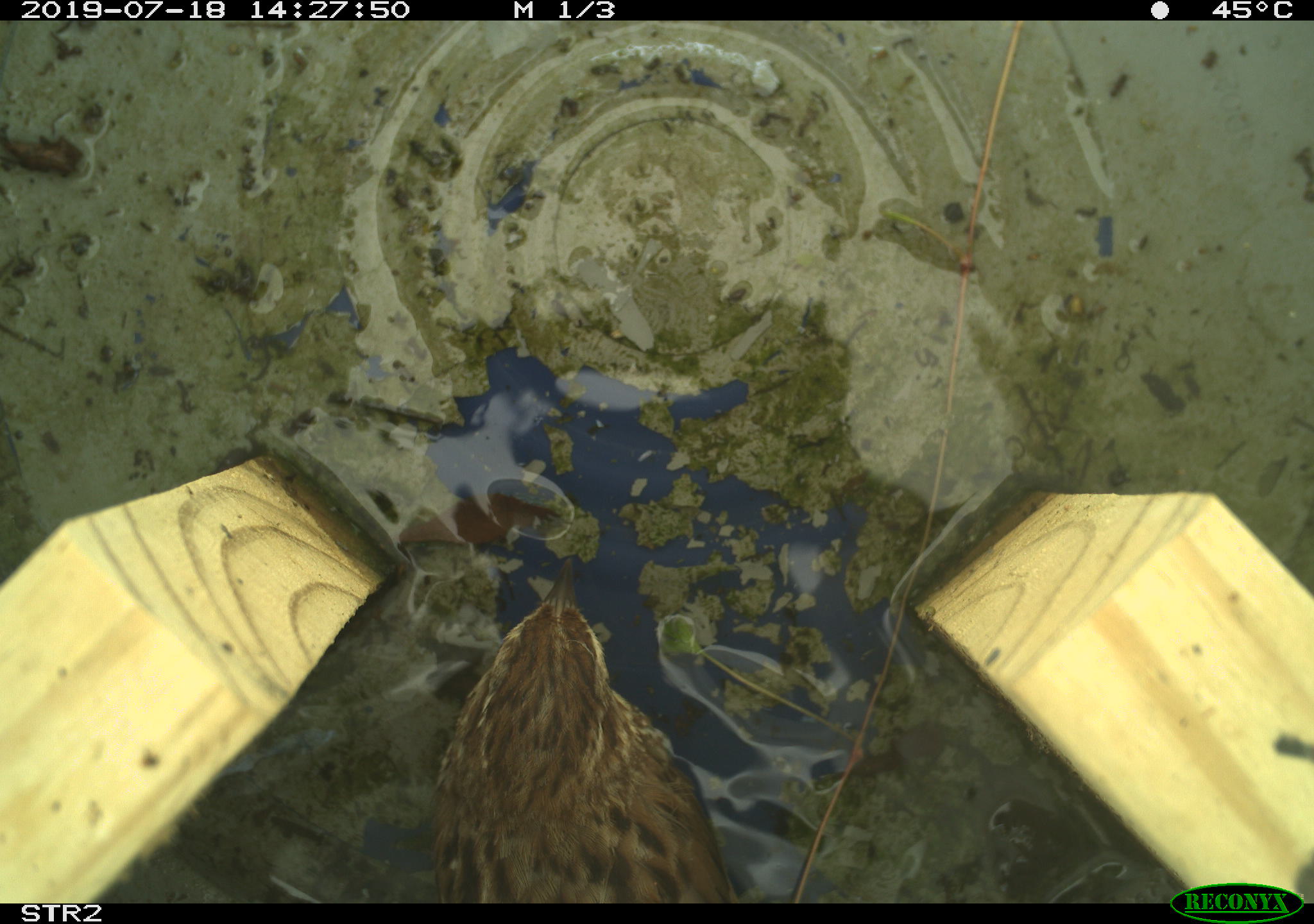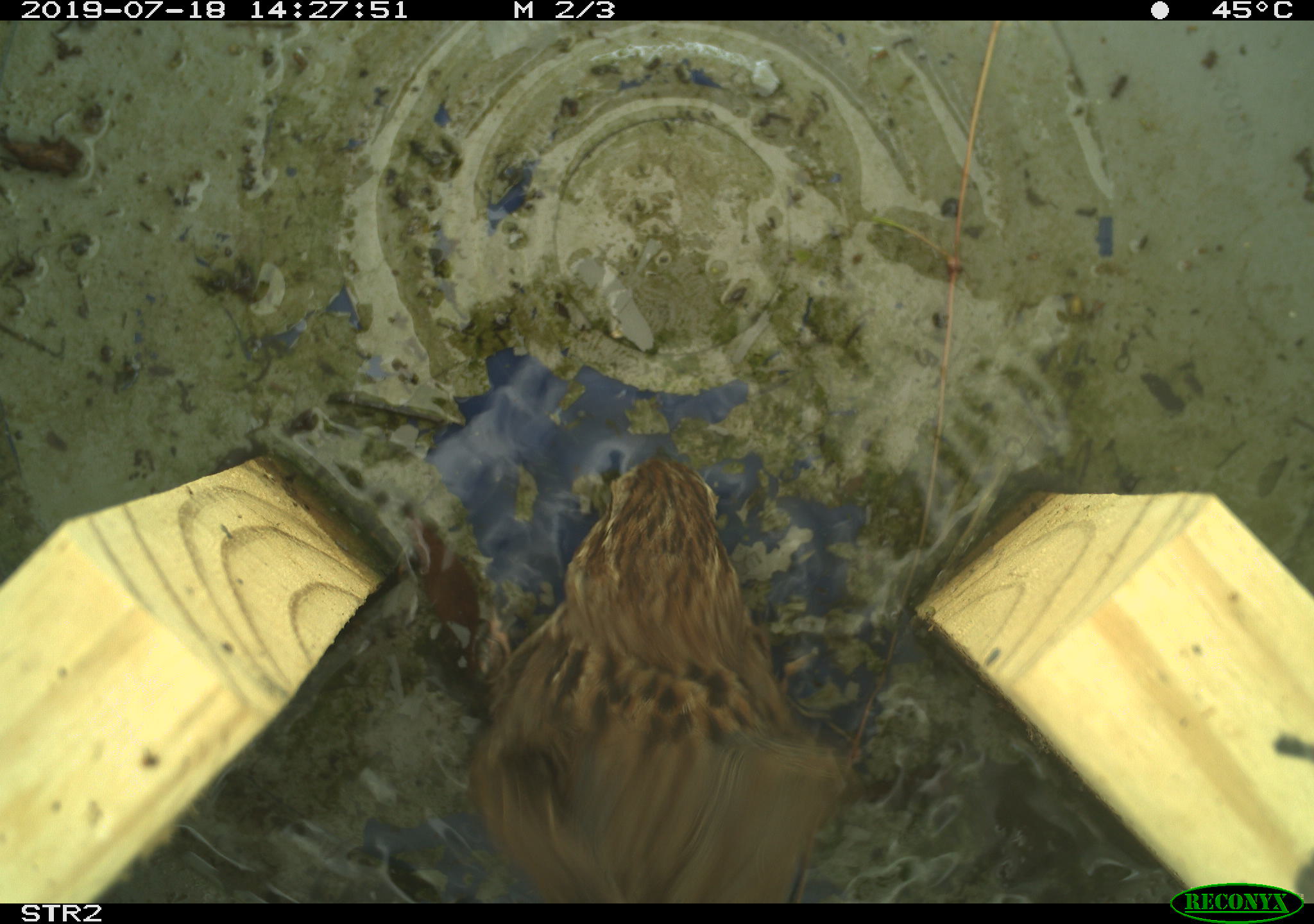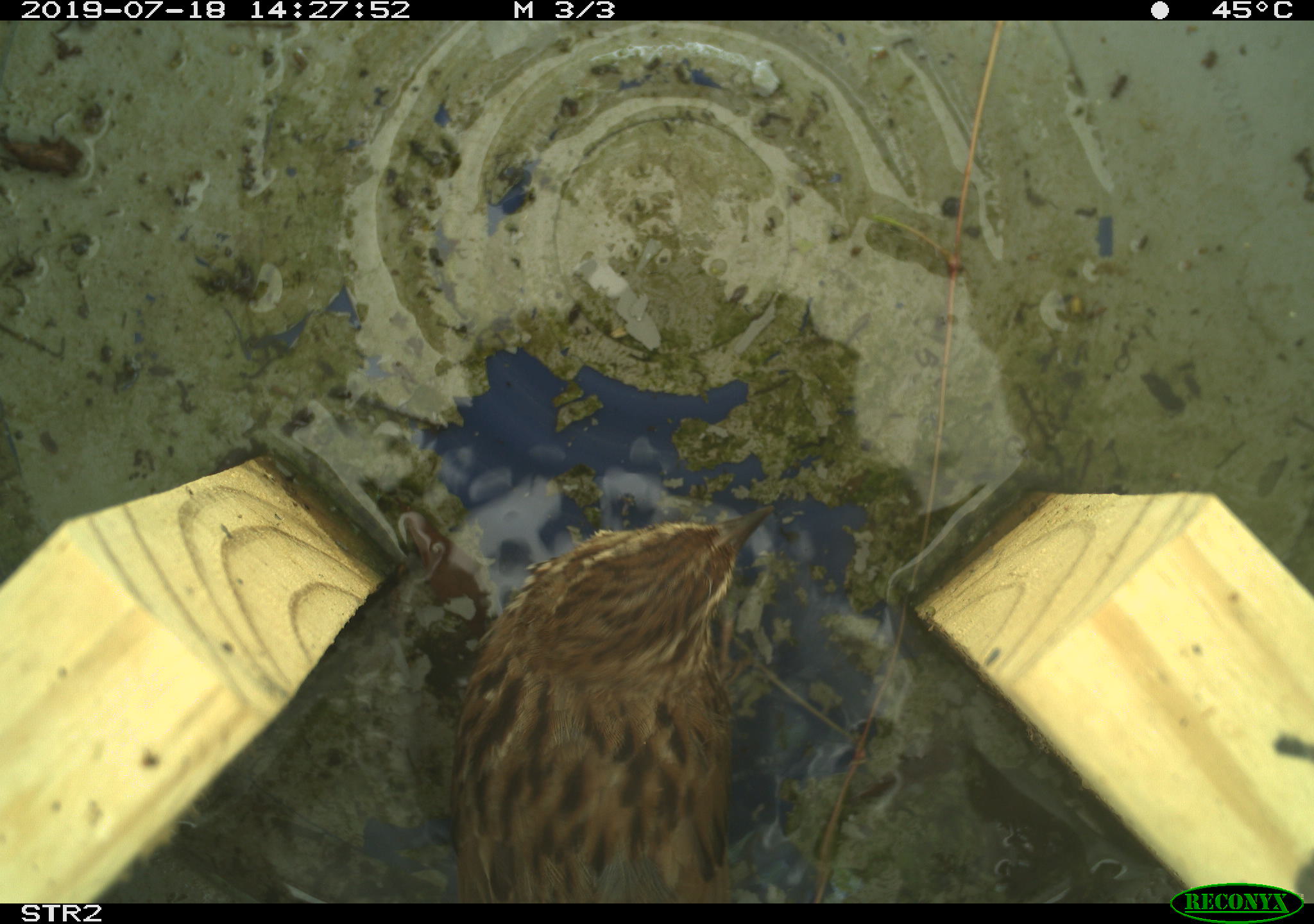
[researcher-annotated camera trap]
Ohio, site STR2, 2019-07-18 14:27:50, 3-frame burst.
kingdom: Animalia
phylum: Chordata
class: Aves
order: Passeriformes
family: Passerellidae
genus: Melospiza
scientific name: Melospiza melodia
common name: song sparrow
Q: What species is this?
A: Song sparrow (Melospiza melodia).